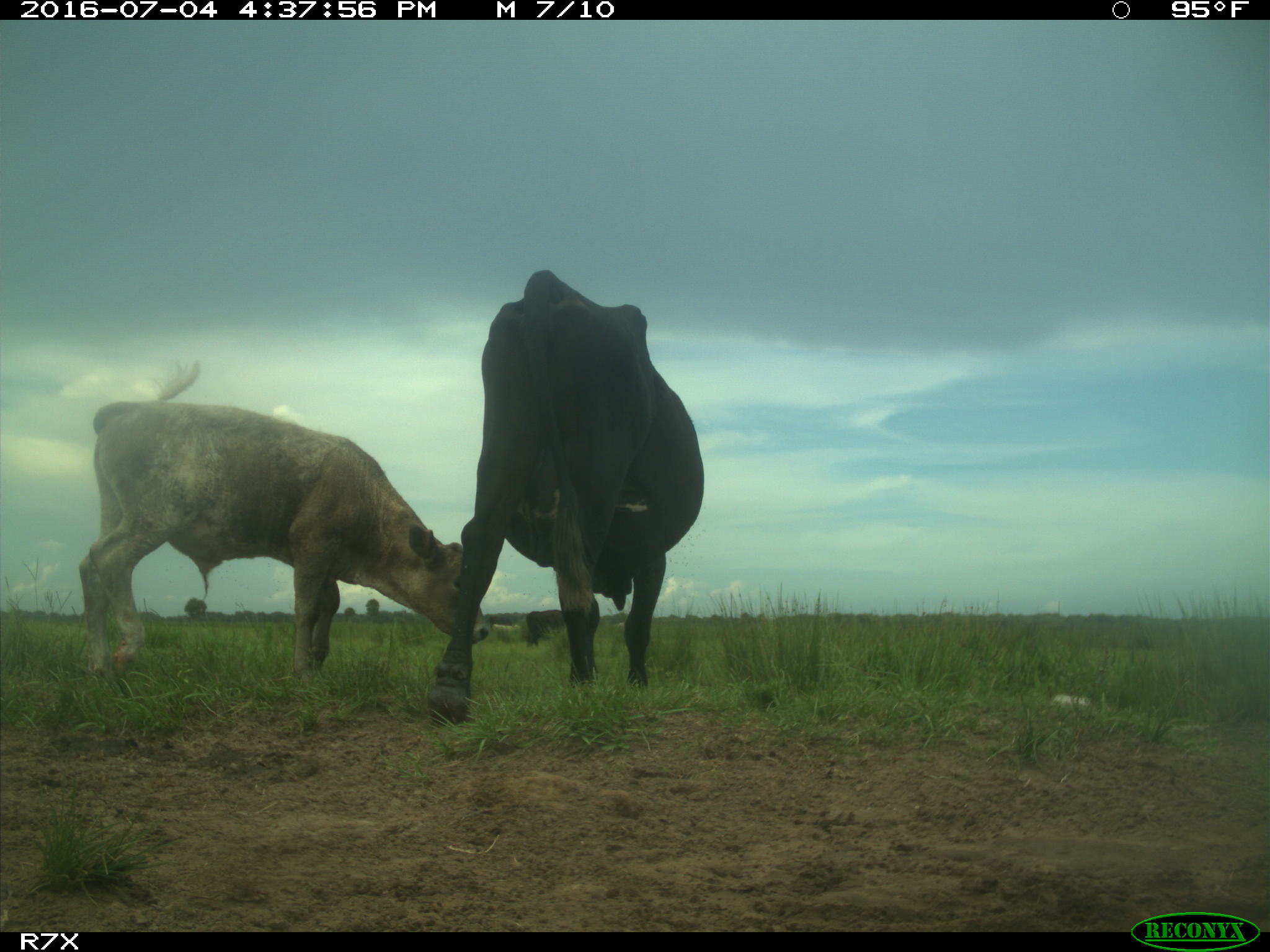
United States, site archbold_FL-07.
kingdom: Animalia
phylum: Chordata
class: Mammalia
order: Artiodactyla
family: Bovidae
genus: Bos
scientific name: Bos taurus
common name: domestic cow